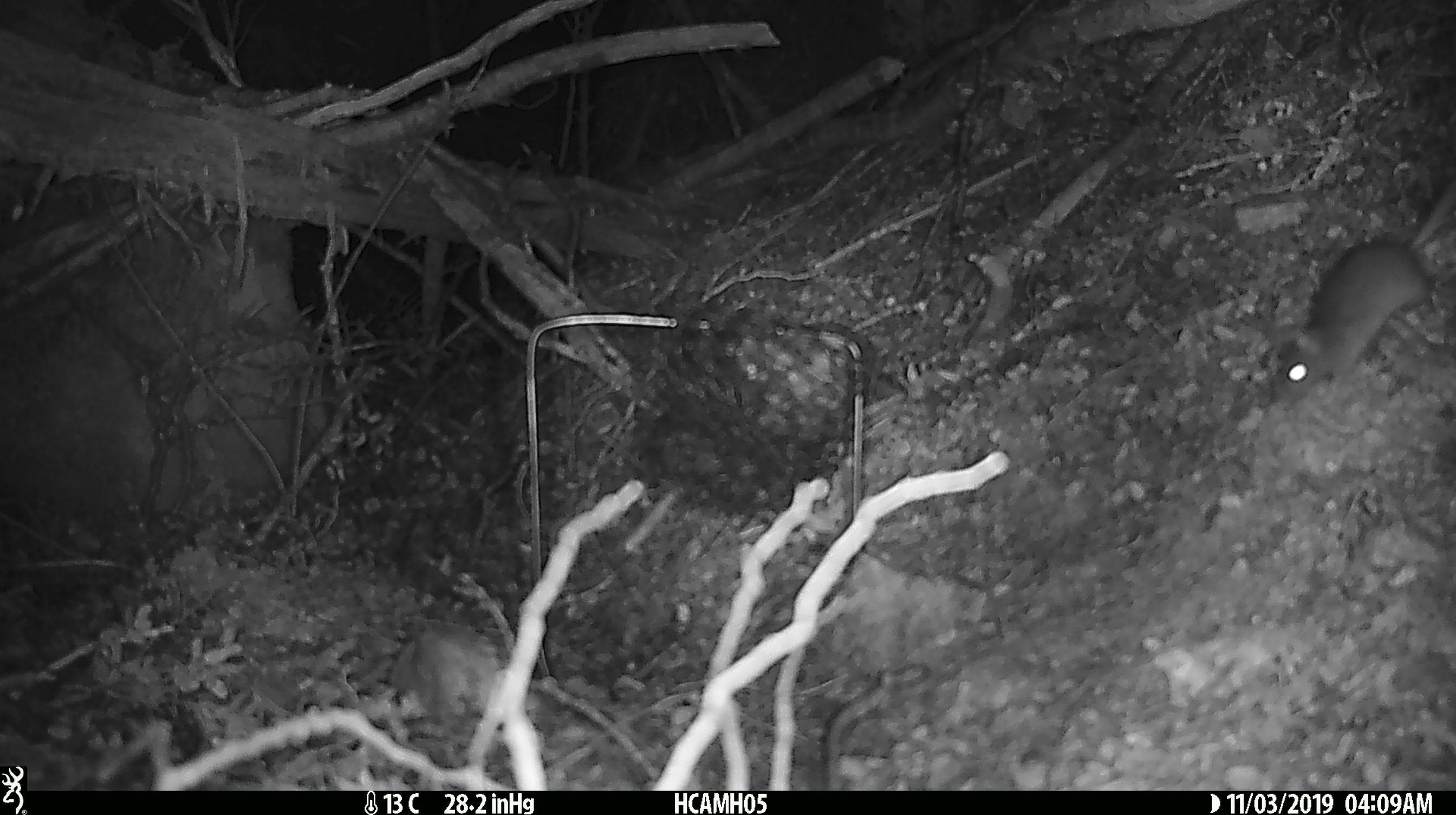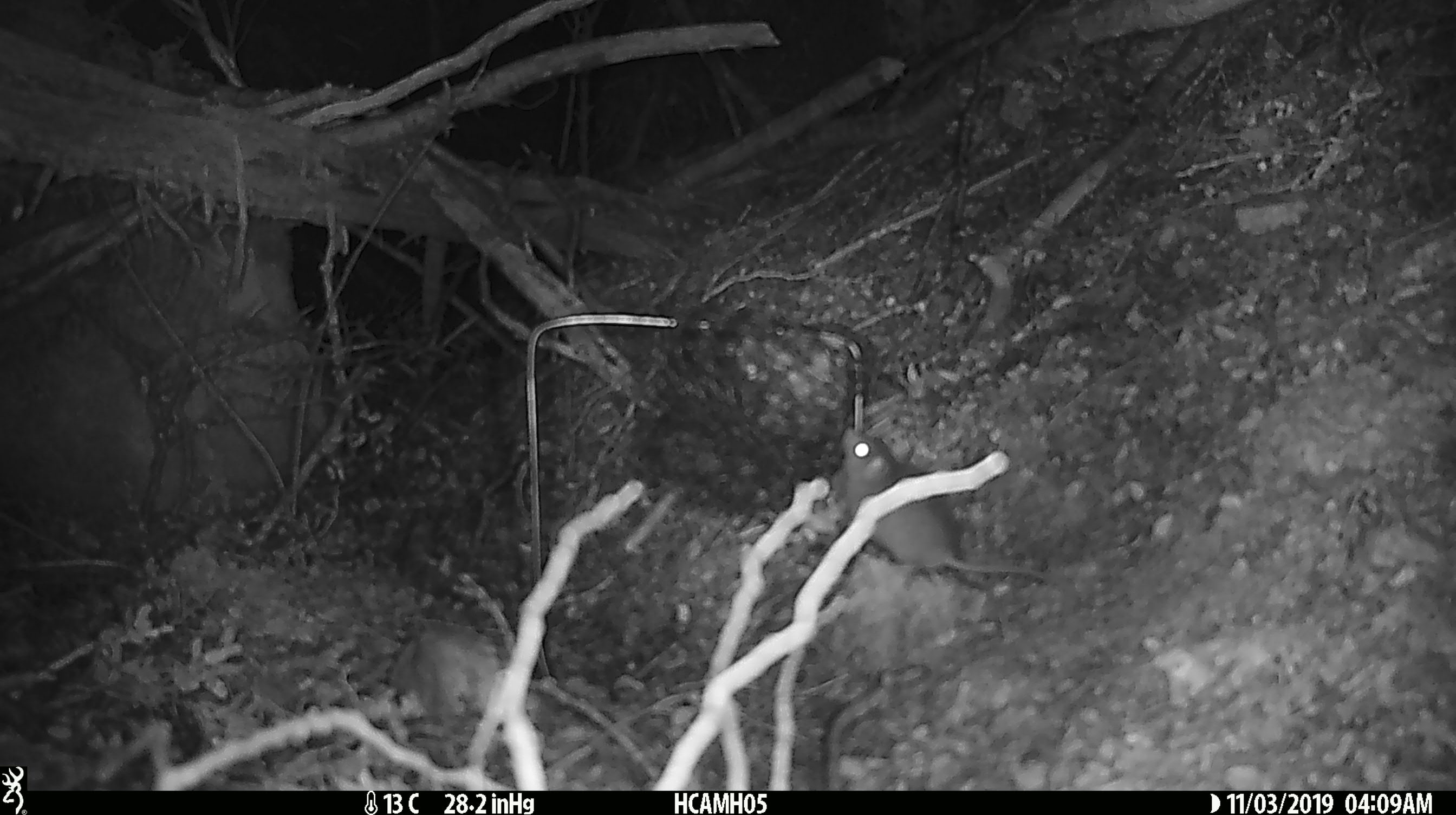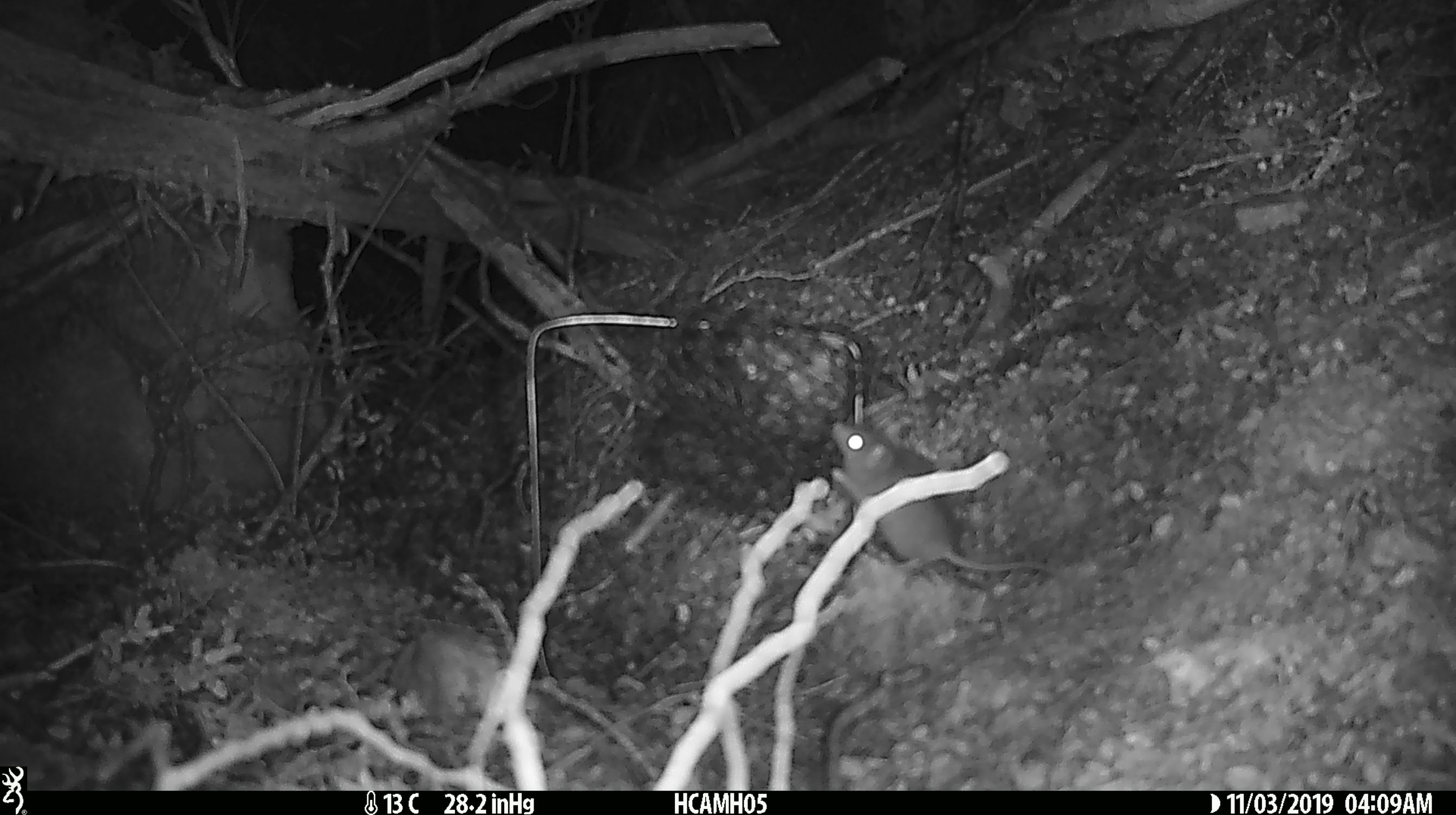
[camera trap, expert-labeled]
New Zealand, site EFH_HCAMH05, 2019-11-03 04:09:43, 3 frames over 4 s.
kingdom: Animalia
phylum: Chordata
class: Mammalia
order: Rodentia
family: Muridae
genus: Mus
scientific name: Mus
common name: mouse